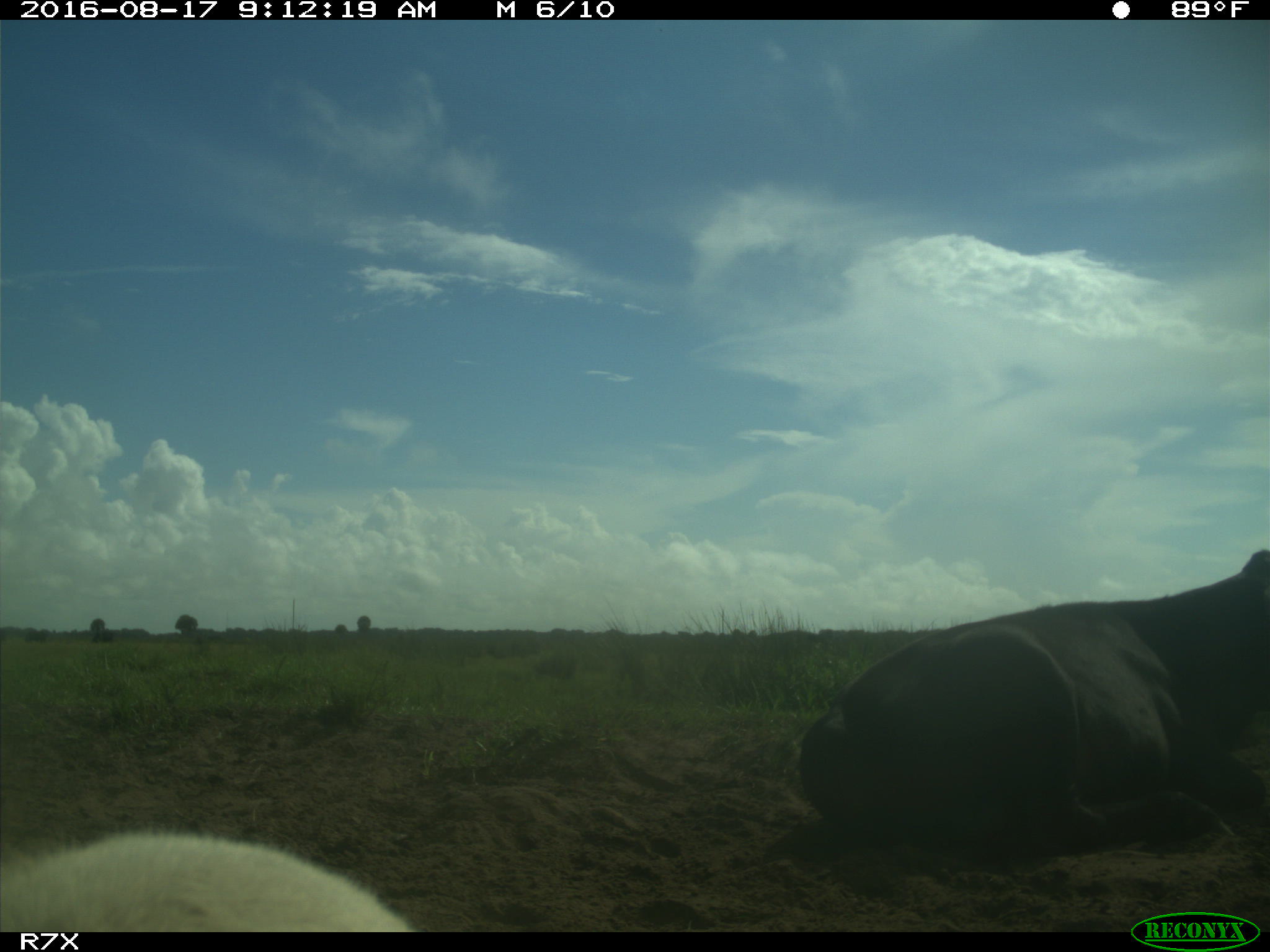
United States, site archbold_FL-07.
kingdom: Animalia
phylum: Chordata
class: Mammalia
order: Artiodactyla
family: Bovidae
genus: Bos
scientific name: Bos taurus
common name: domestic cow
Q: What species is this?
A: Bos taurus (domestic cow).